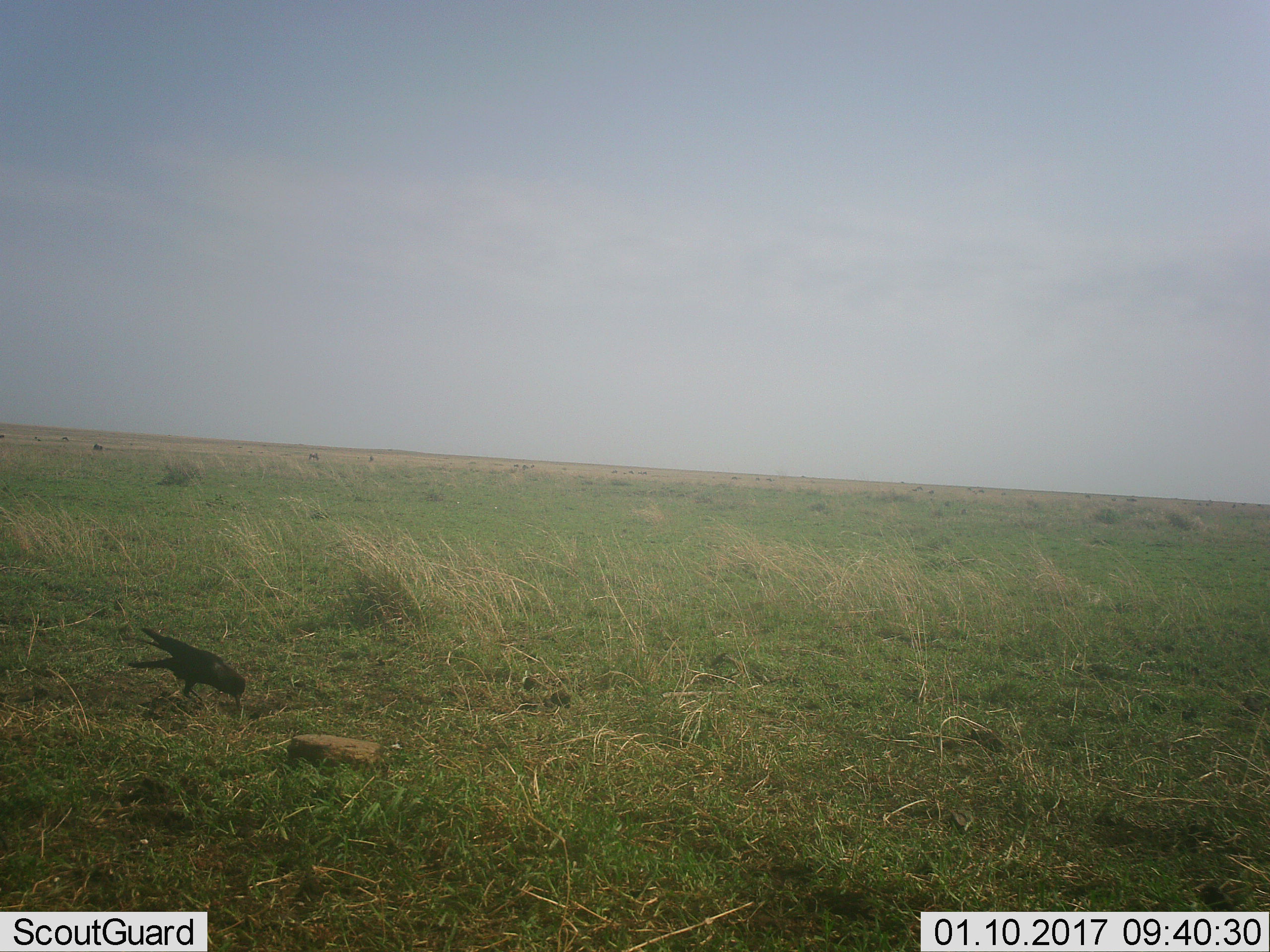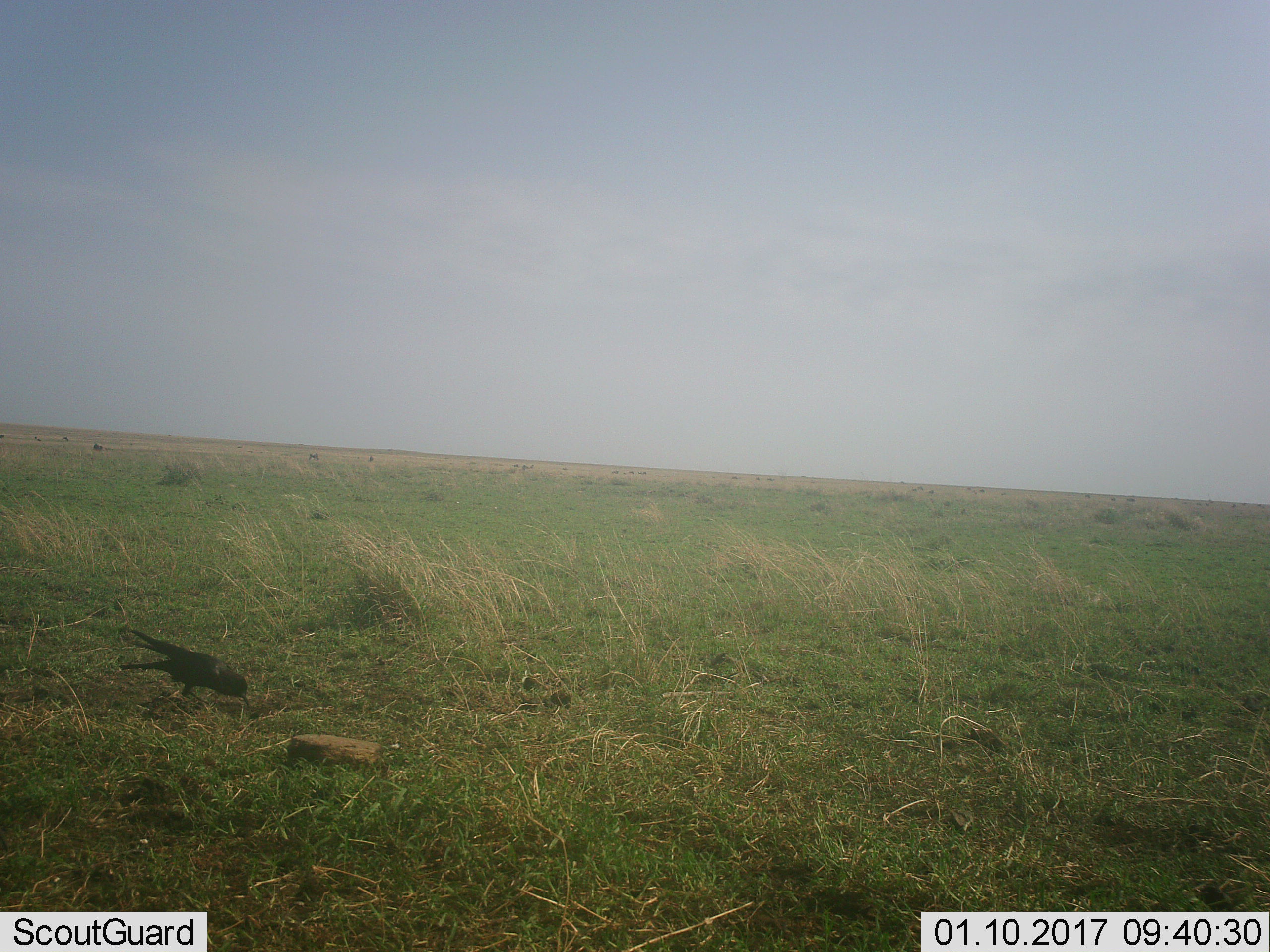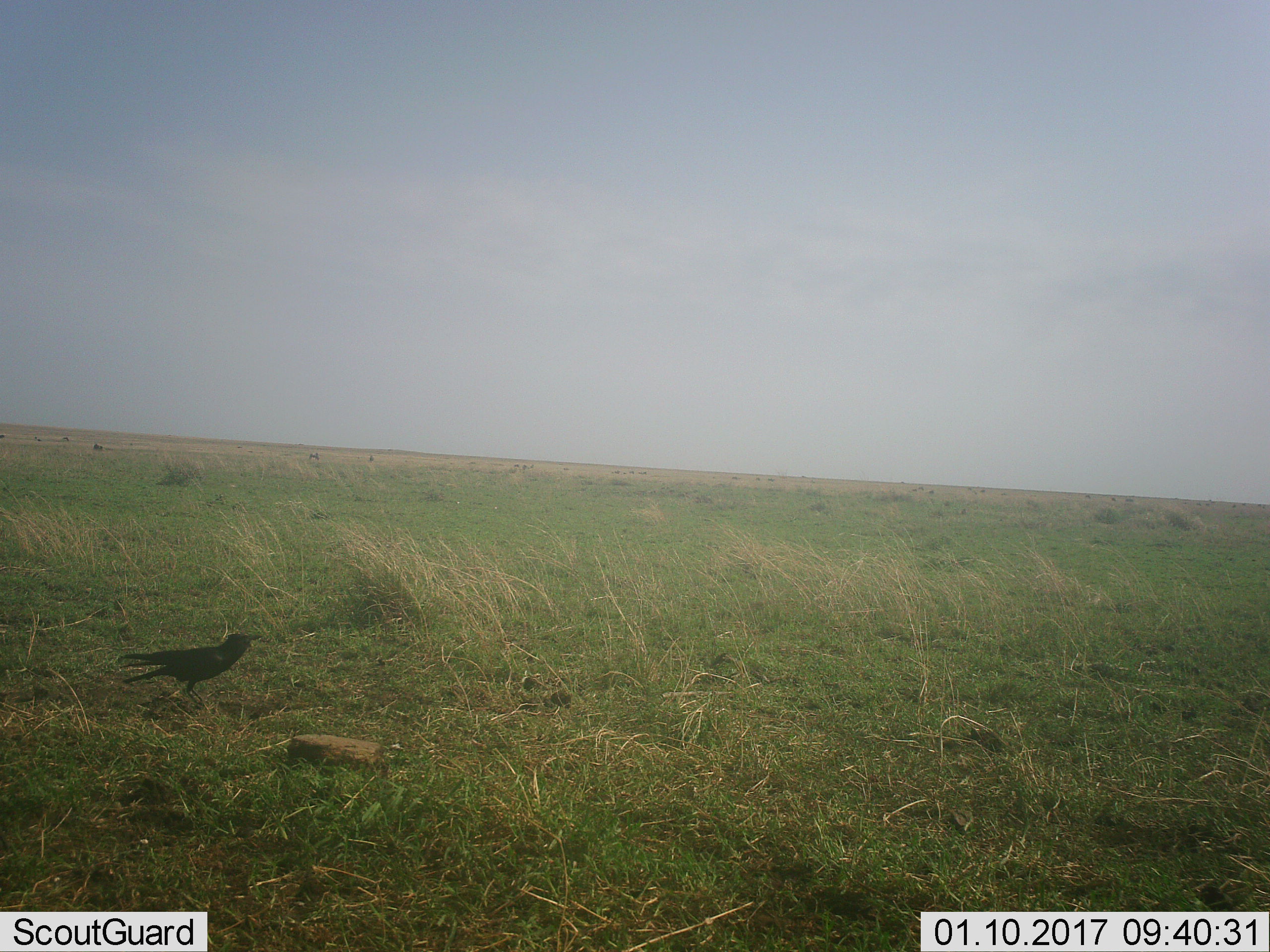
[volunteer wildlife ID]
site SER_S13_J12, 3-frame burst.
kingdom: Animalia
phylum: Chordata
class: Aves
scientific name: Aves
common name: bird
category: birdother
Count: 1.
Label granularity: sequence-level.